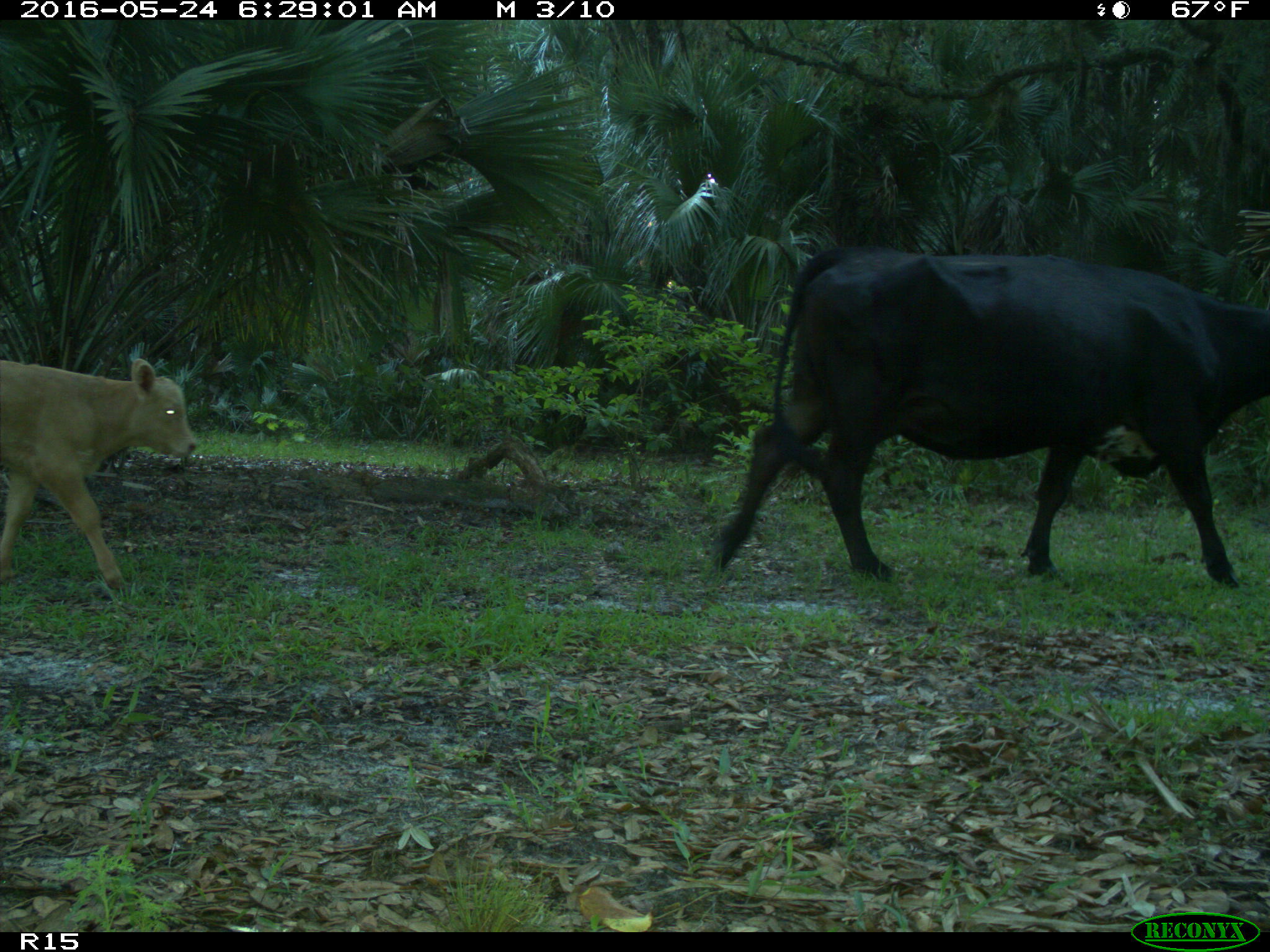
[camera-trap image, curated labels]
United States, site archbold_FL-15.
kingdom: Animalia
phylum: Chordata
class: Mammalia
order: Artiodactyla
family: Bovidae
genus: Bos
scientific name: Bos taurus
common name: domestic cow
Bos taurus (domestic cow).